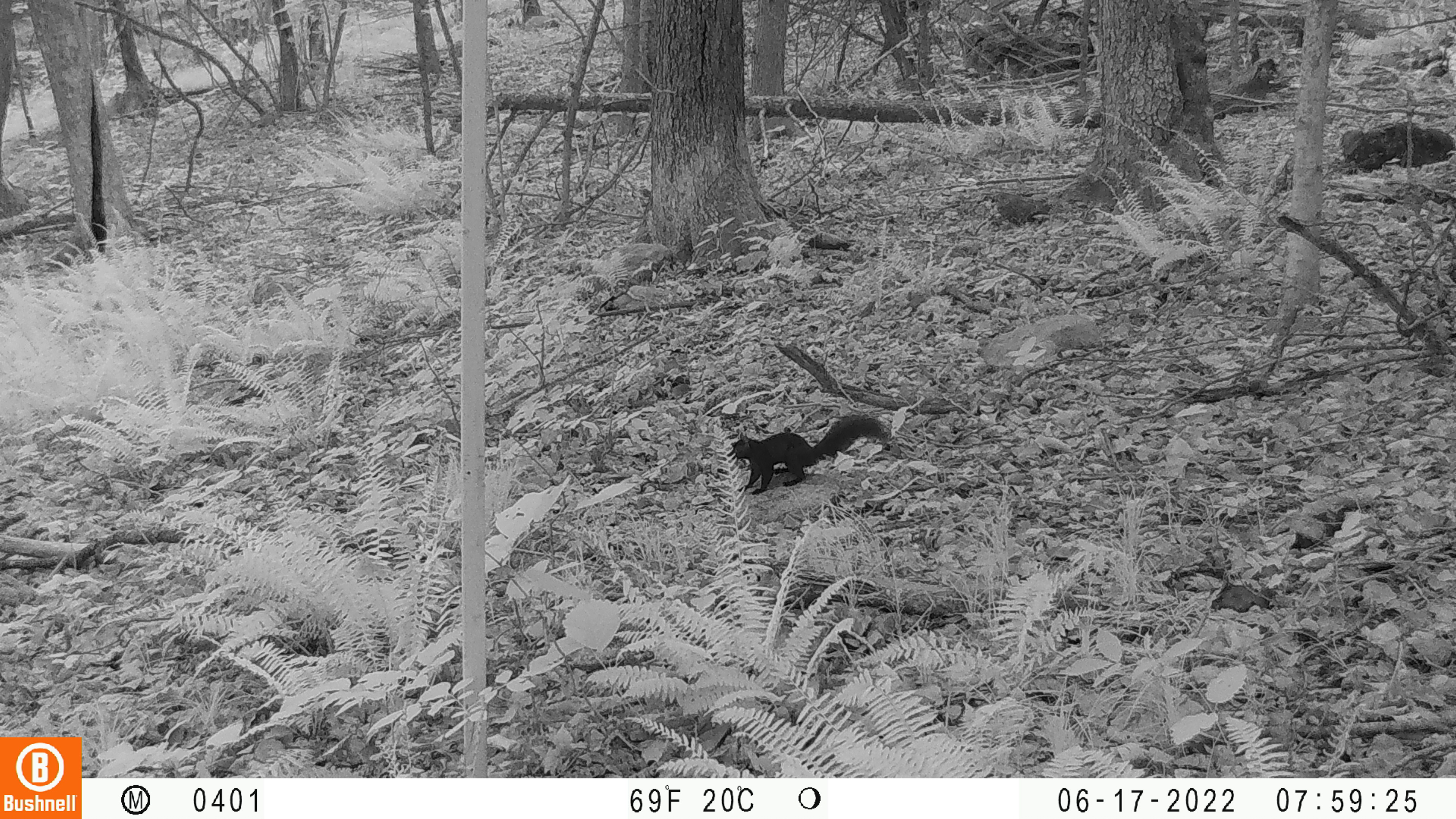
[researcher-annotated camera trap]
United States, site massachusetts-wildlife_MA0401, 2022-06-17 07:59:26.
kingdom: Animalia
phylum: Chordata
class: Mammalia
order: Rodentia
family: Sciuridae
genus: Sciurus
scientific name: Sciurus carolinensis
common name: gray squirrel